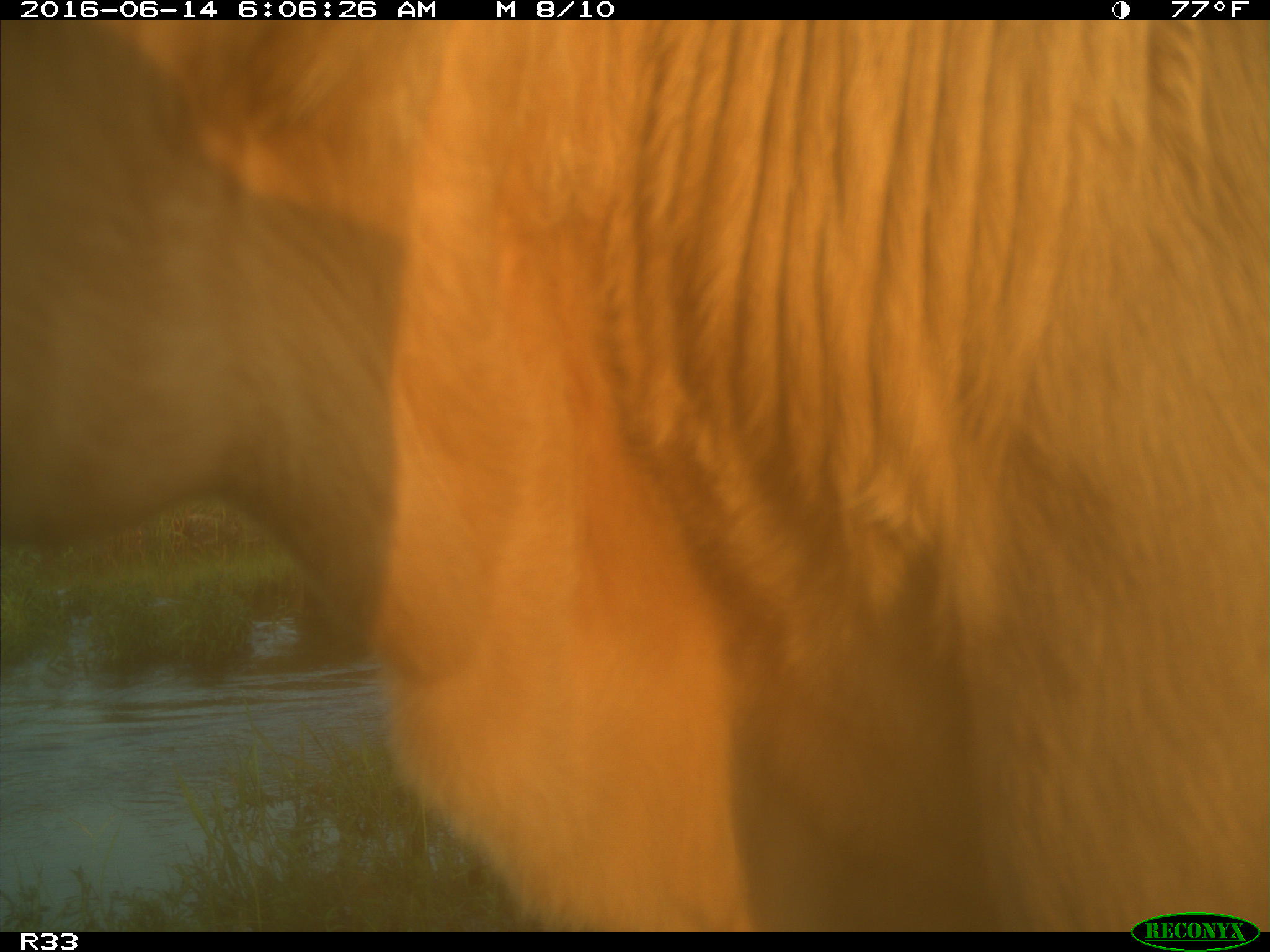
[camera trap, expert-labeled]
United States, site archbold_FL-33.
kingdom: Animalia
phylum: Chordata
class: Mammalia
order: Artiodactyla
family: Bovidae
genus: Bos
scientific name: Bos taurus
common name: domestic cow